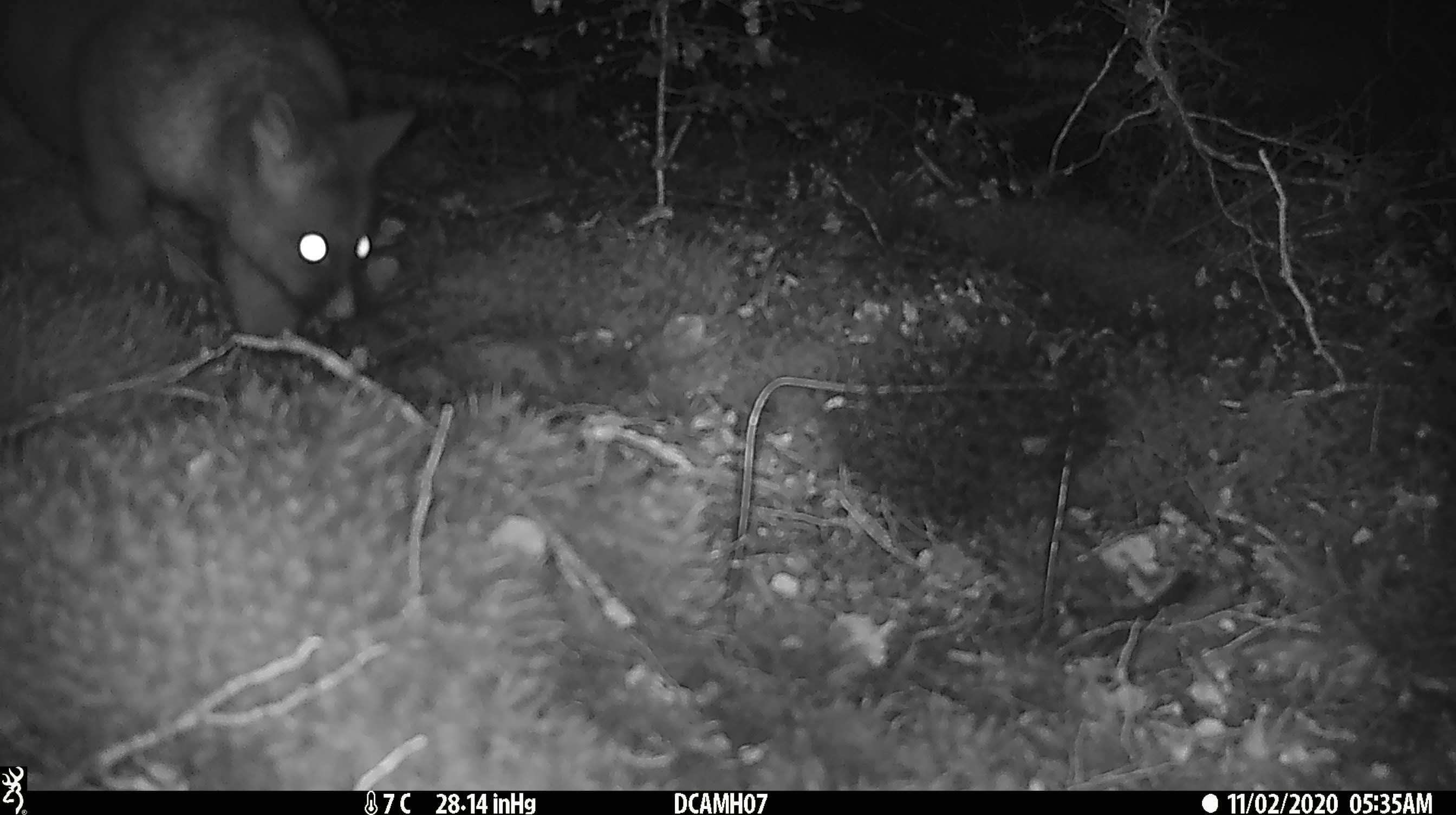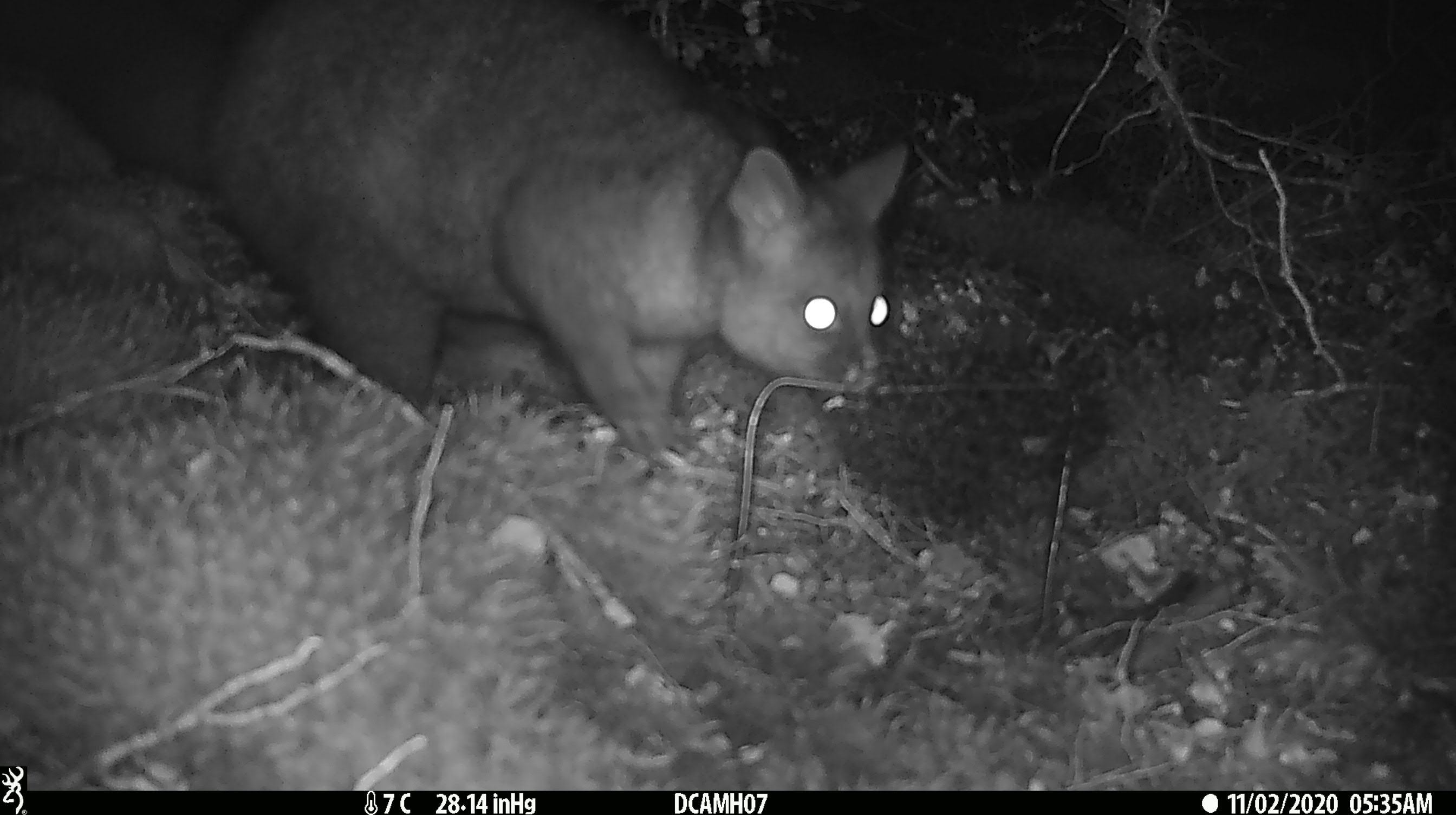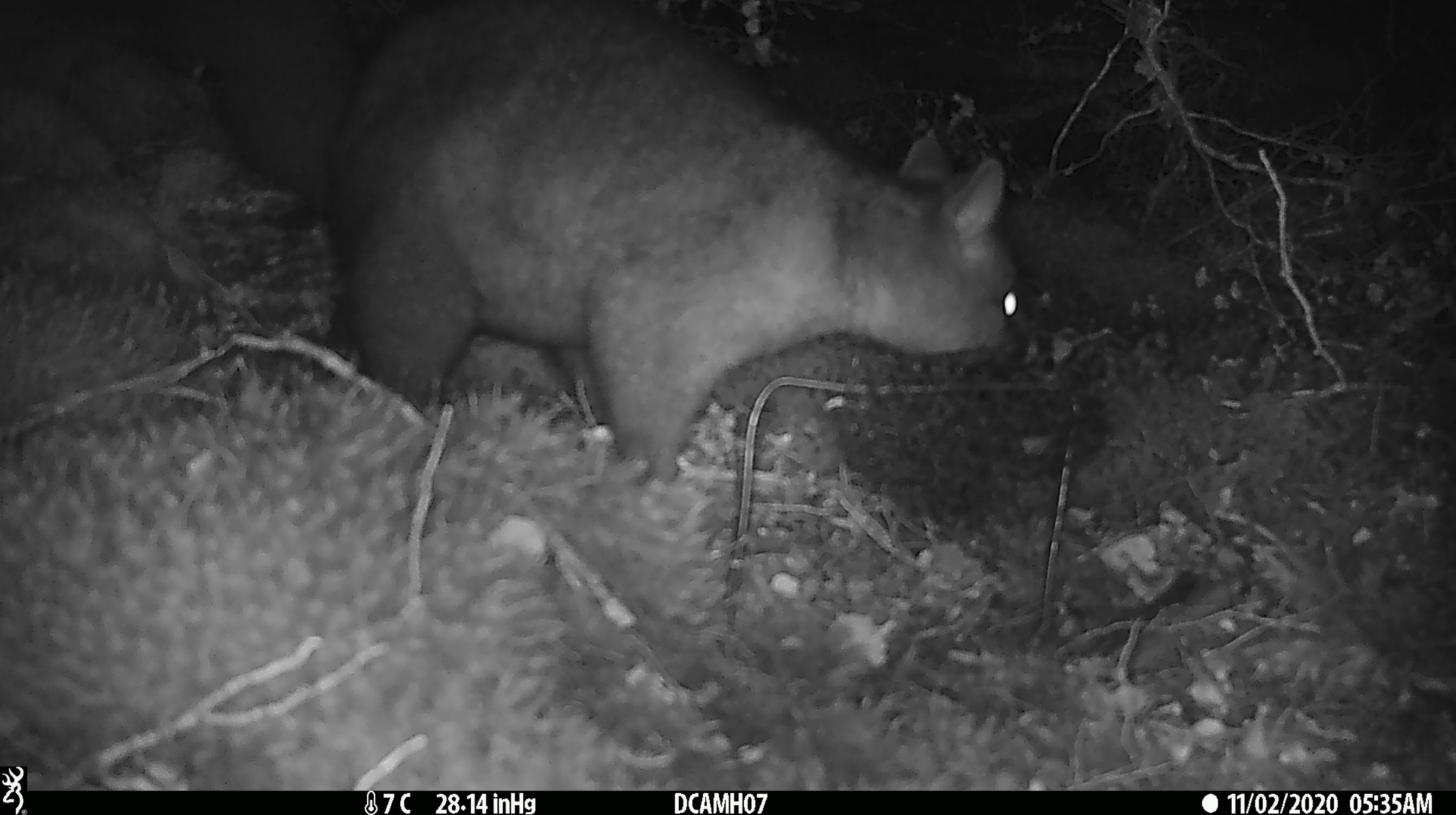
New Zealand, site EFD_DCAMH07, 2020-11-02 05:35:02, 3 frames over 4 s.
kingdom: Animalia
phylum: Chordata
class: Mammalia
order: Diprotodontia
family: Phalangeridae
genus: Trichosurus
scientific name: Trichosurus vulpecula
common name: common brushtail possum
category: possum